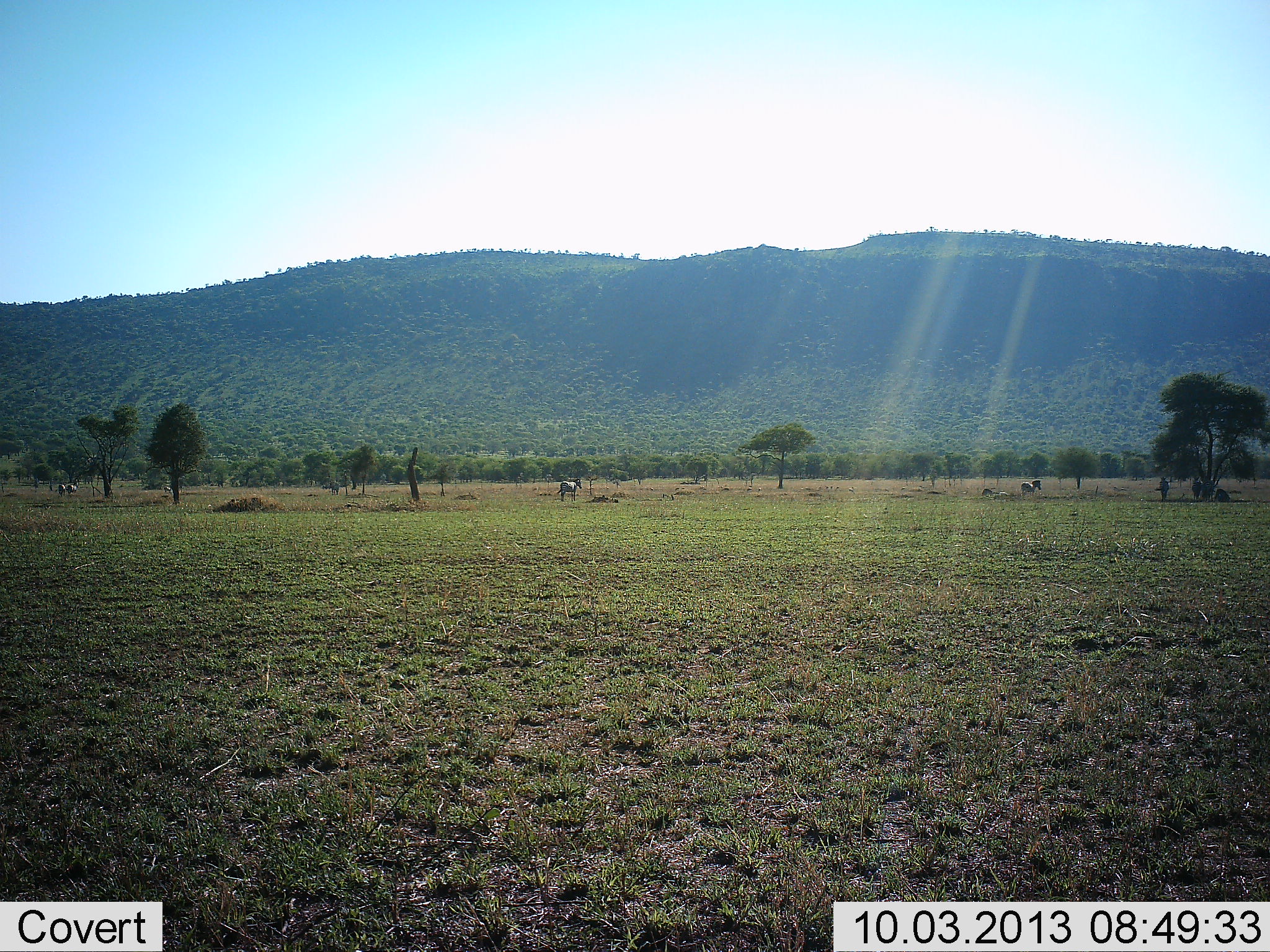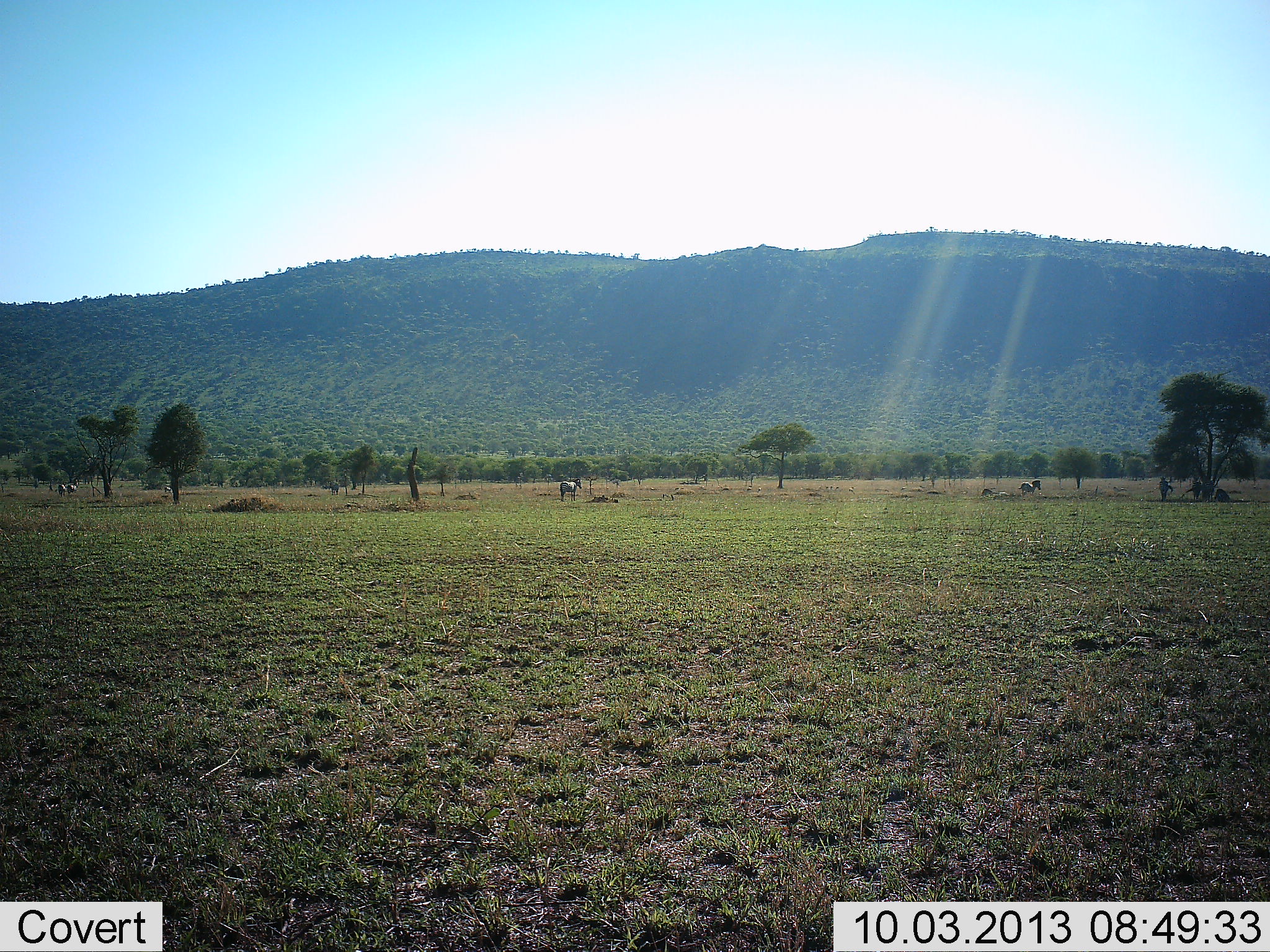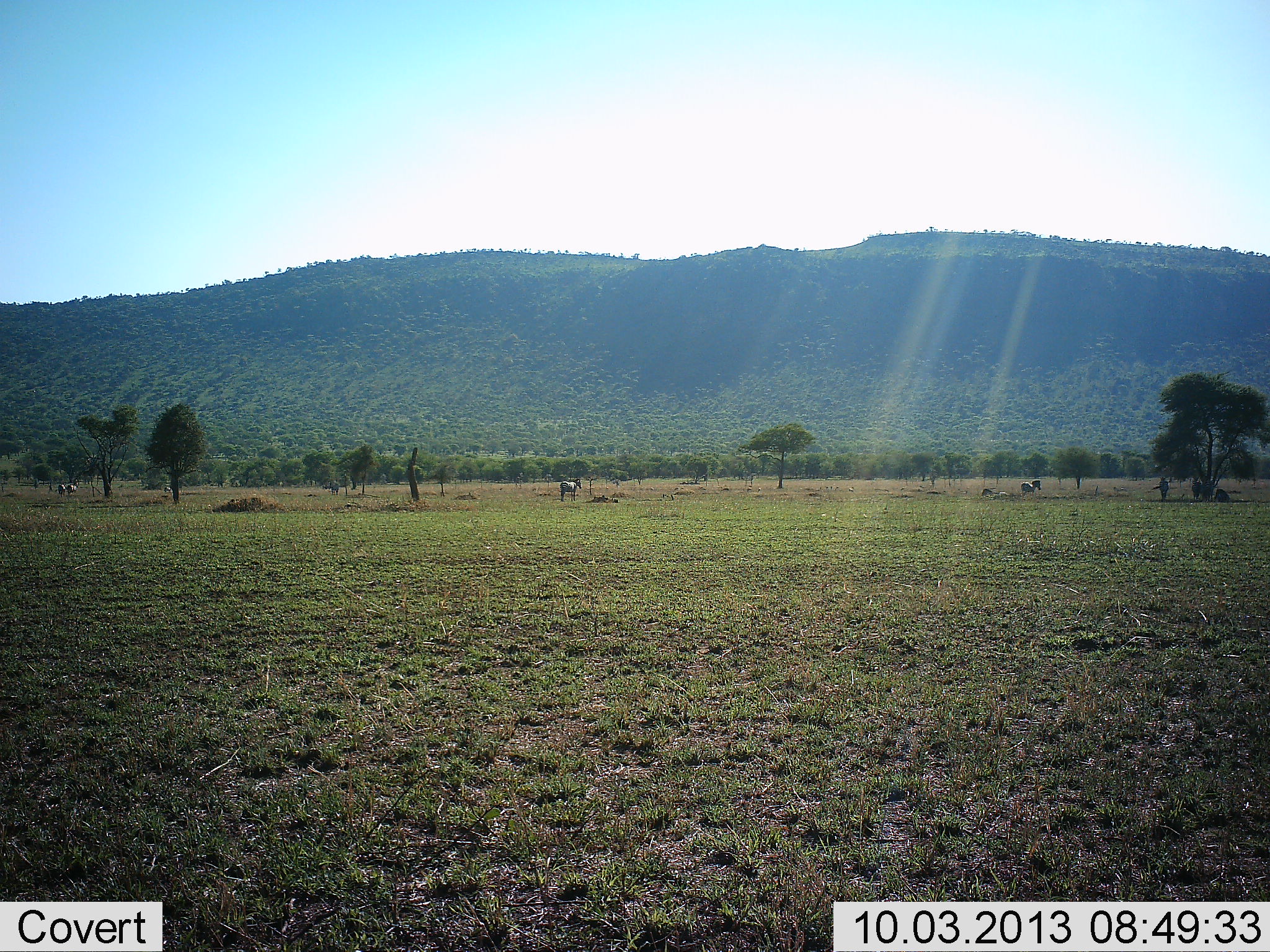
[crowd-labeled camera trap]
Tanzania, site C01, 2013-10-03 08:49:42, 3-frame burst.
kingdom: Animalia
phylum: Chordata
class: Mammalia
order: Perissodactyla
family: Equidae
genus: Equus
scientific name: Equus quagga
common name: plains zebra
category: zebra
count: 5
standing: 93%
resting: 14%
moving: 0%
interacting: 0%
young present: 0%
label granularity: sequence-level